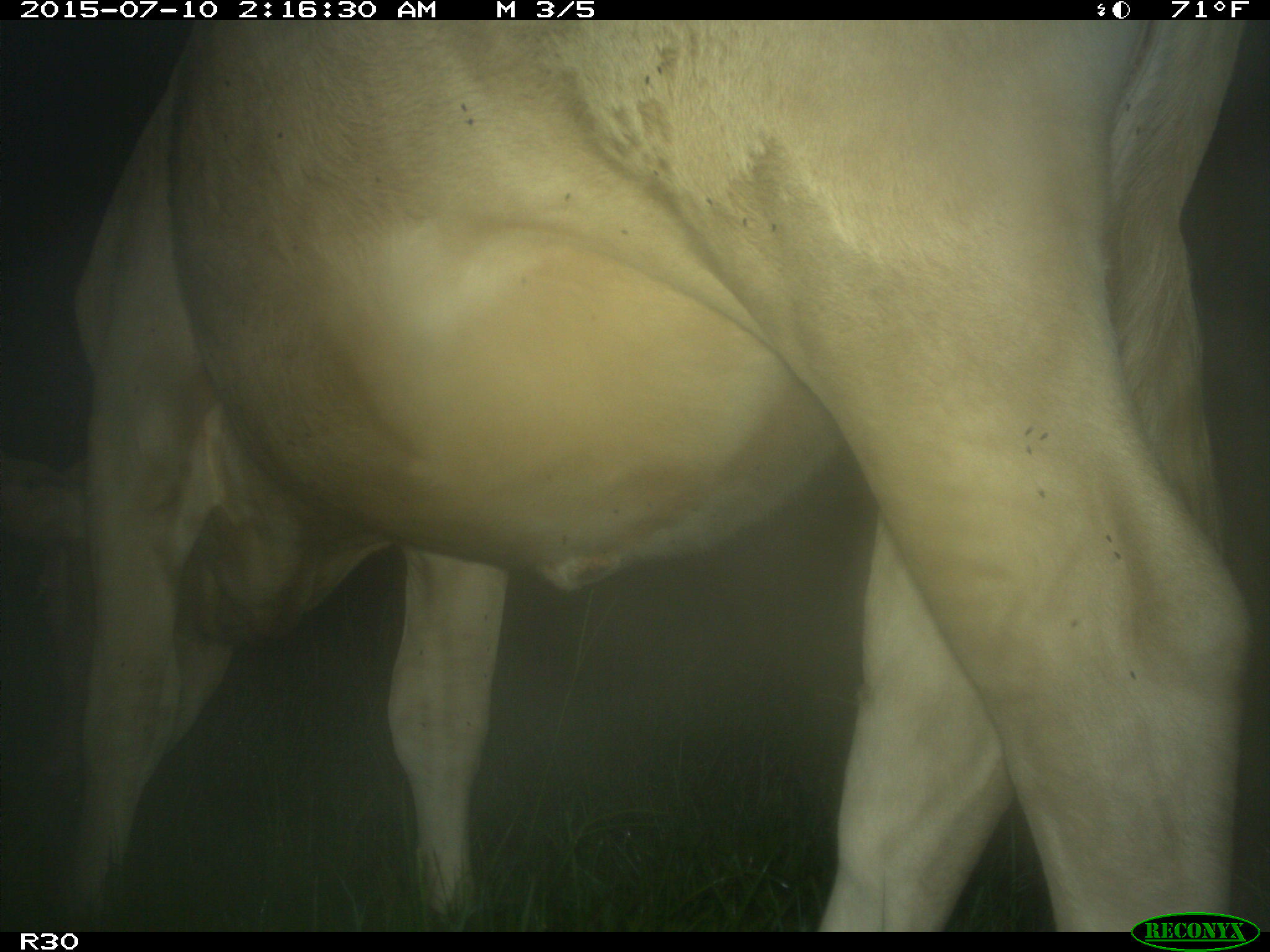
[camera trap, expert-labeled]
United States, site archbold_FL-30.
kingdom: Animalia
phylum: Chordata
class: Mammalia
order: Artiodactyla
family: Bovidae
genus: Bos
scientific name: Bos taurus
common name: domestic cow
Bos taurus (domestic cow).